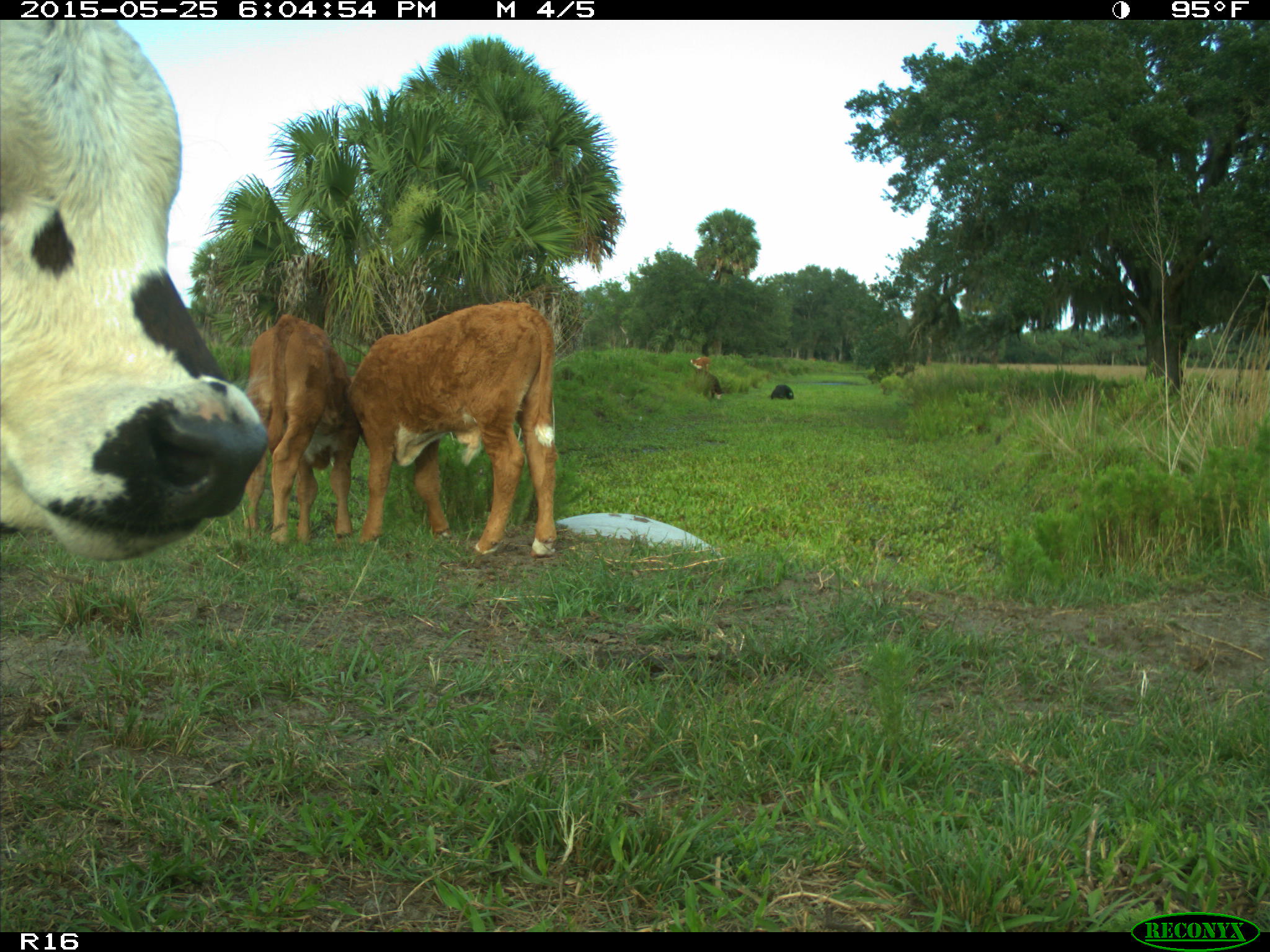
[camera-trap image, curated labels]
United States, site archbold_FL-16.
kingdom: Animalia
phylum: Chordata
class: Mammalia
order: Artiodactyla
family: Bovidae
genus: Bos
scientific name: Bos taurus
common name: domestic cow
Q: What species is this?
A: Bos taurus (domestic cow).